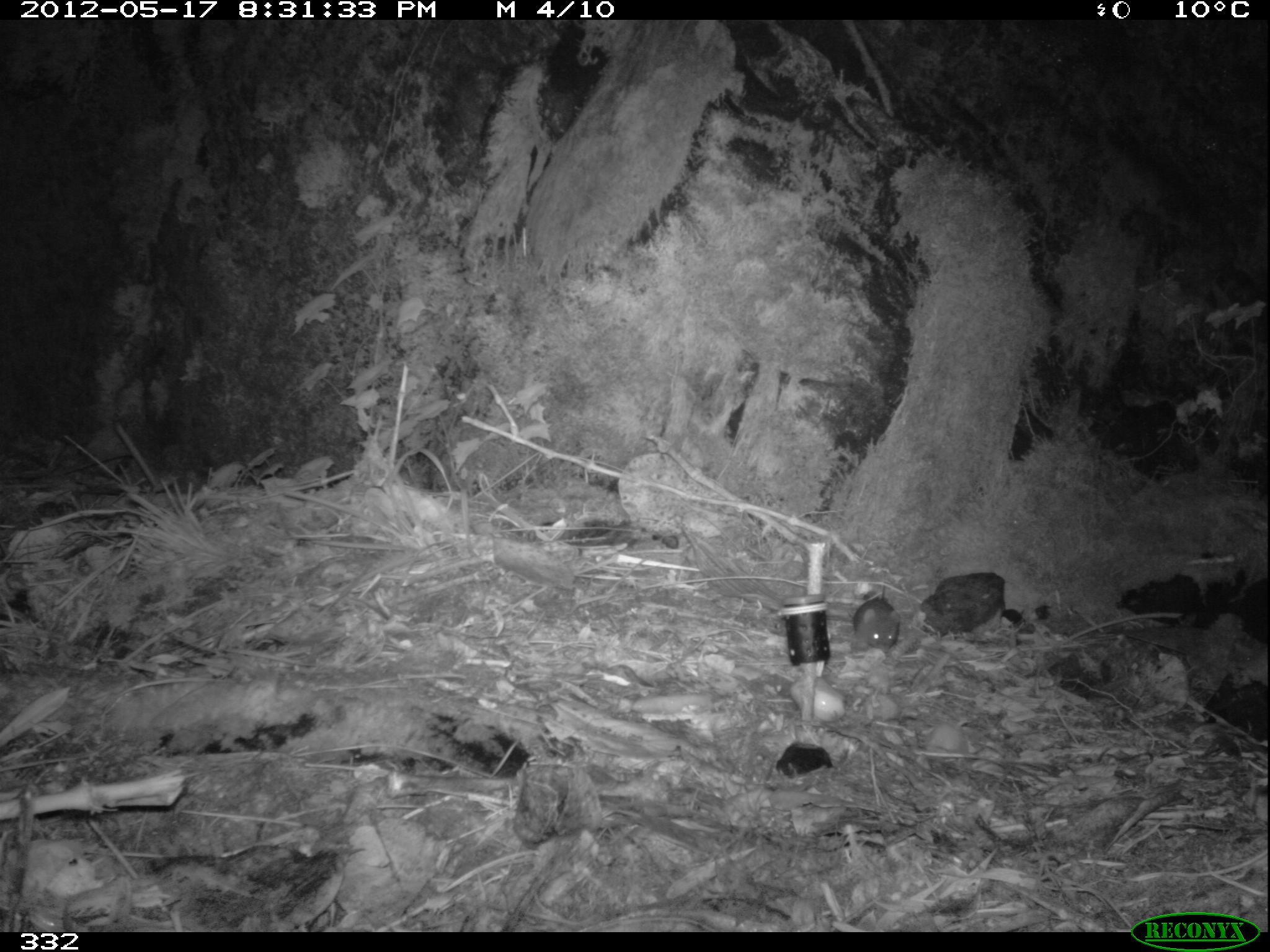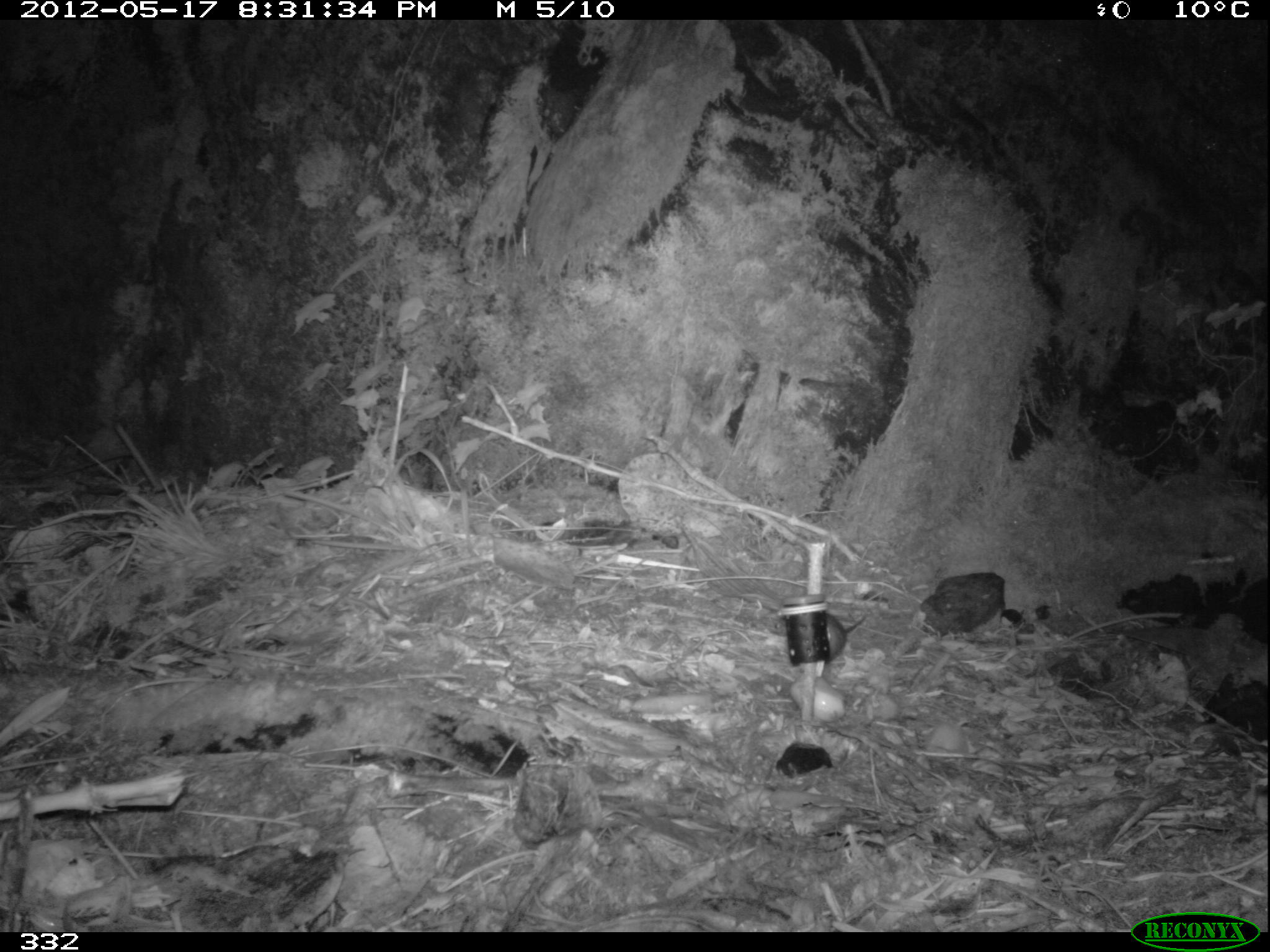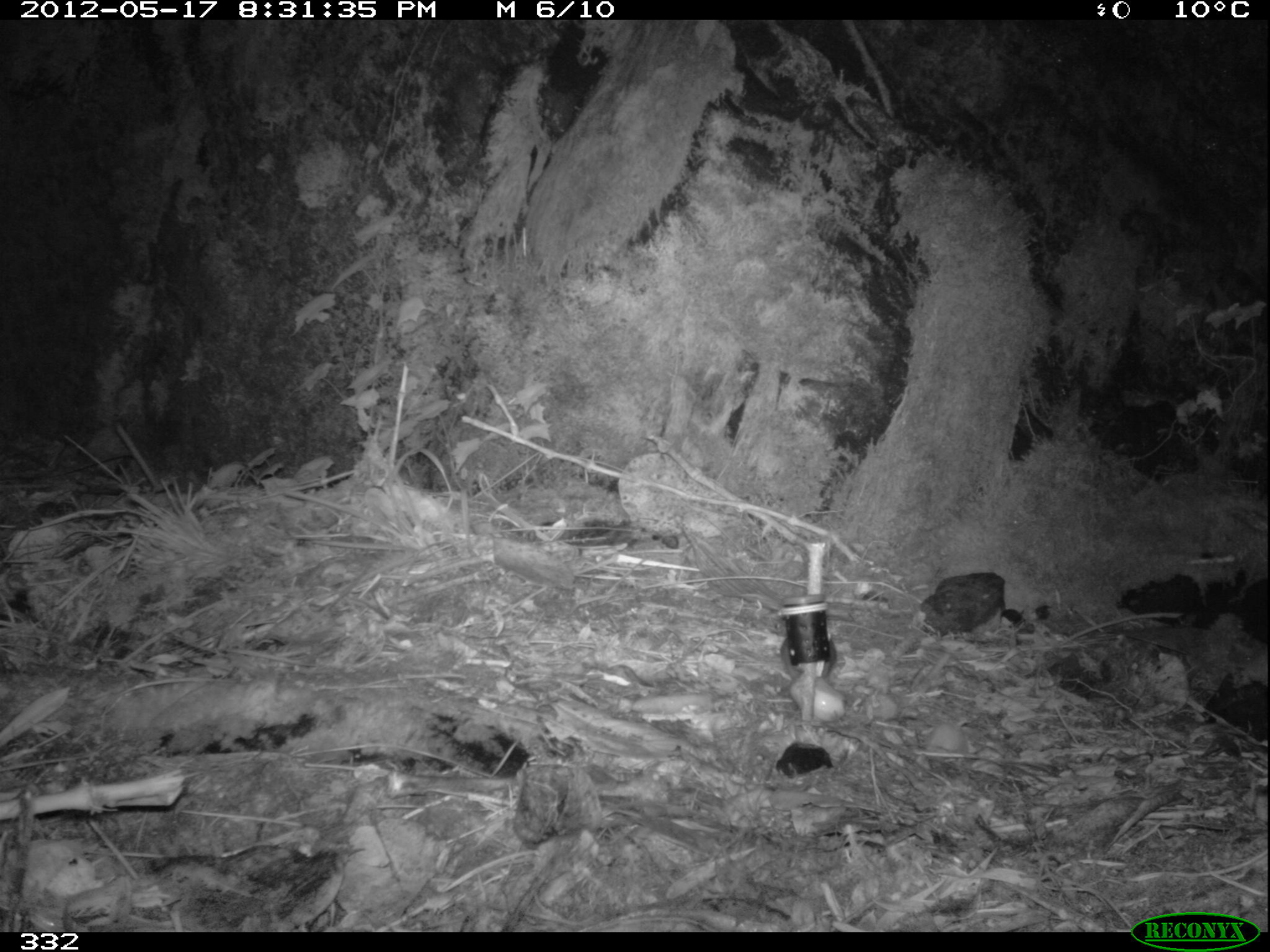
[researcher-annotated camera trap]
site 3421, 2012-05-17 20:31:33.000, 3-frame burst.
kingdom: Animalia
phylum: Chordata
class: Mammalia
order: Rodentia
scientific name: Rodentia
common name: rodents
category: unknown rodent